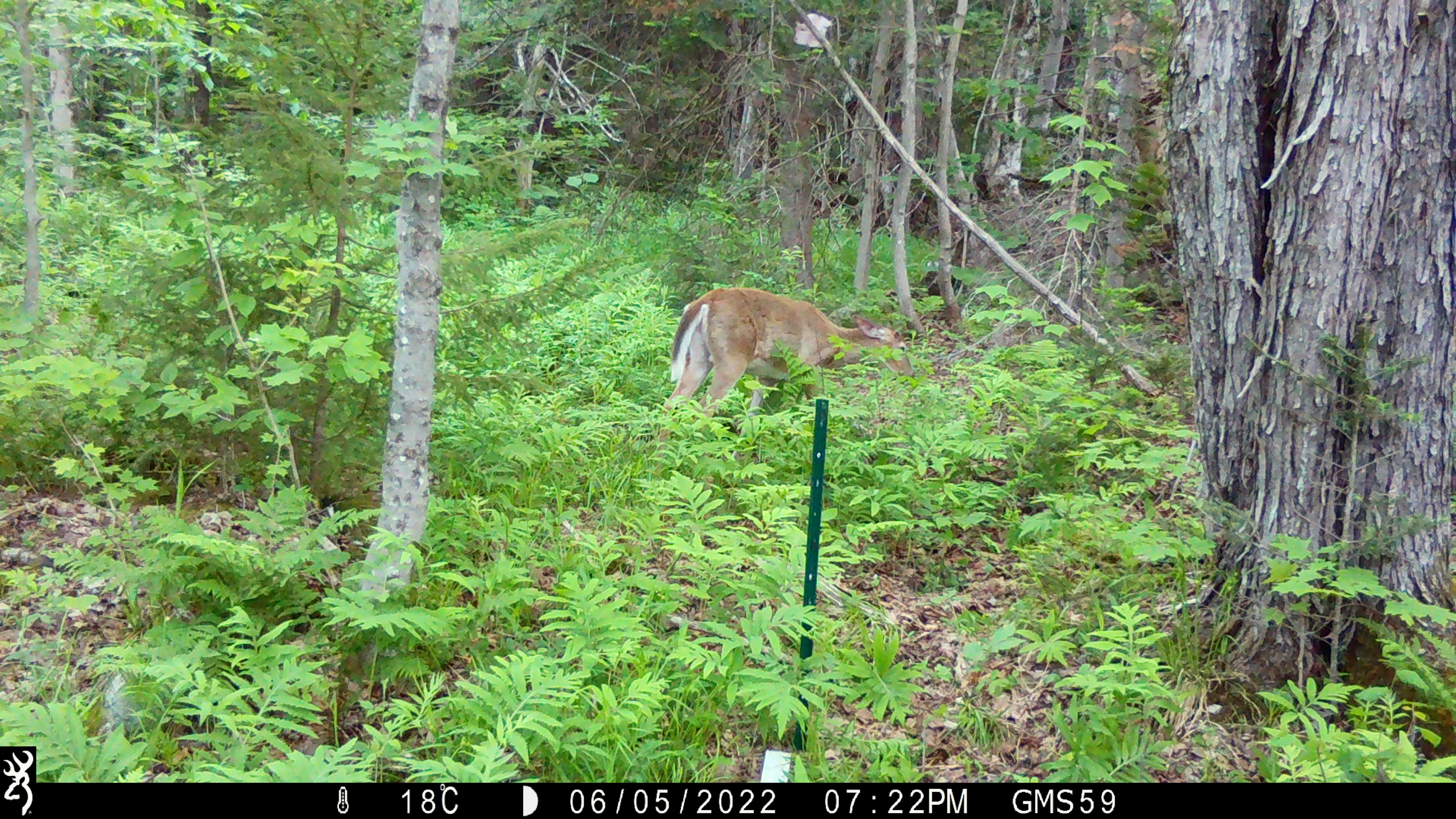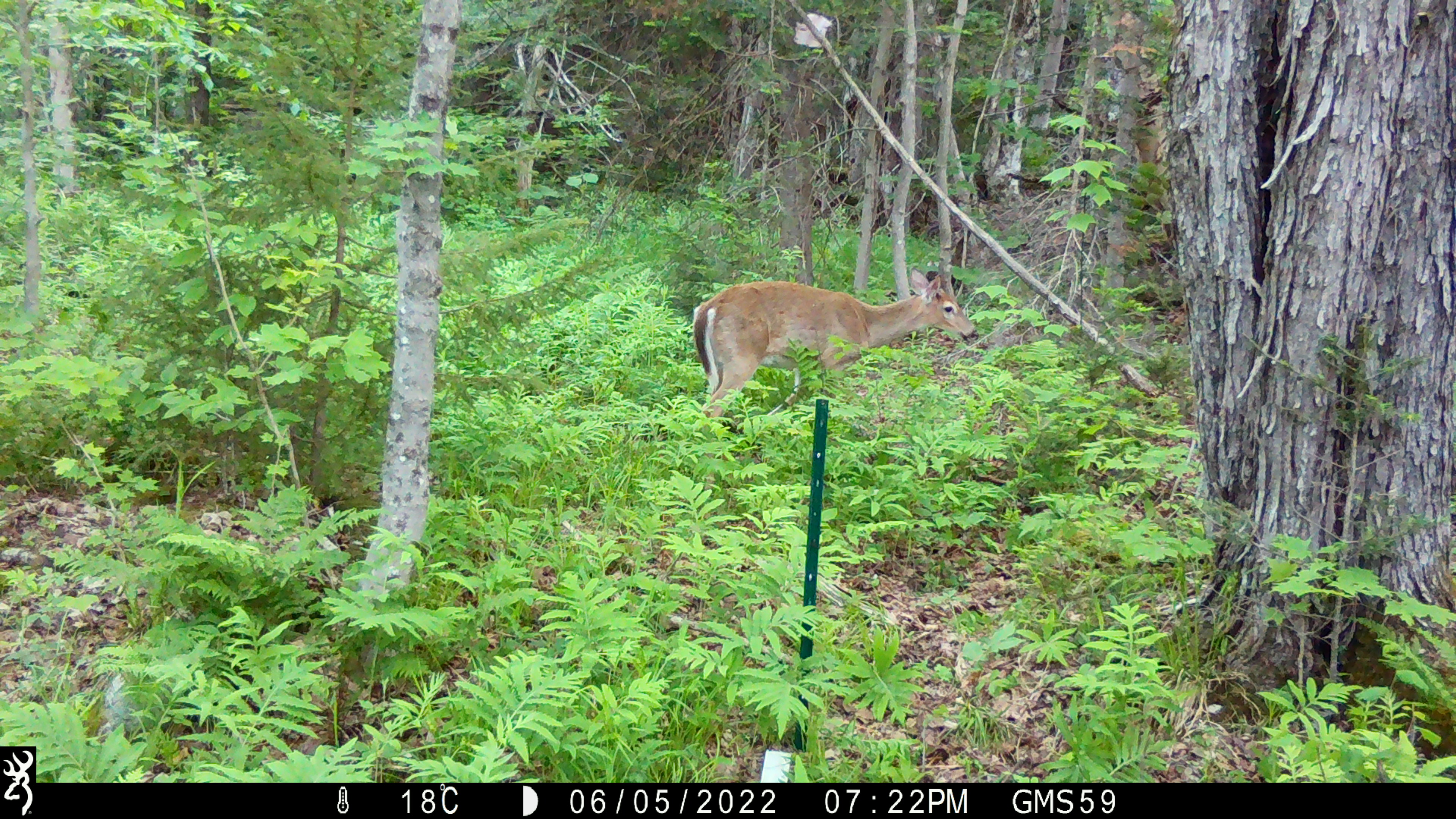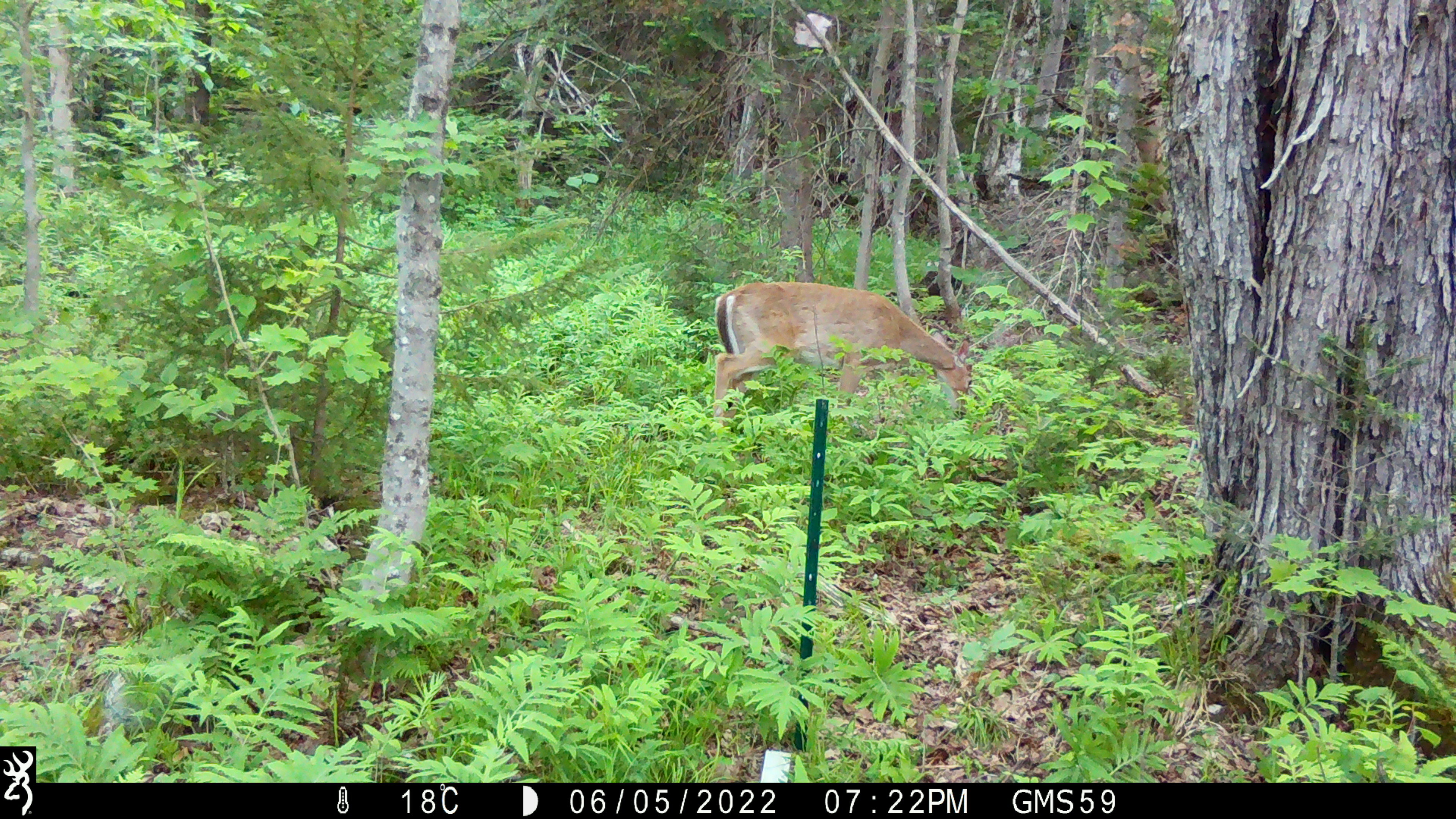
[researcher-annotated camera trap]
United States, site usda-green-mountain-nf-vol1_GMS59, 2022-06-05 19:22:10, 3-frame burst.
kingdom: Animalia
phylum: Chordata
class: Mammalia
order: Artiodactyla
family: Cervidae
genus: Odocoileus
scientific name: Odocoileus virginianus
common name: white-tailed deer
White-tailed deer (Odocoileus virginianus).